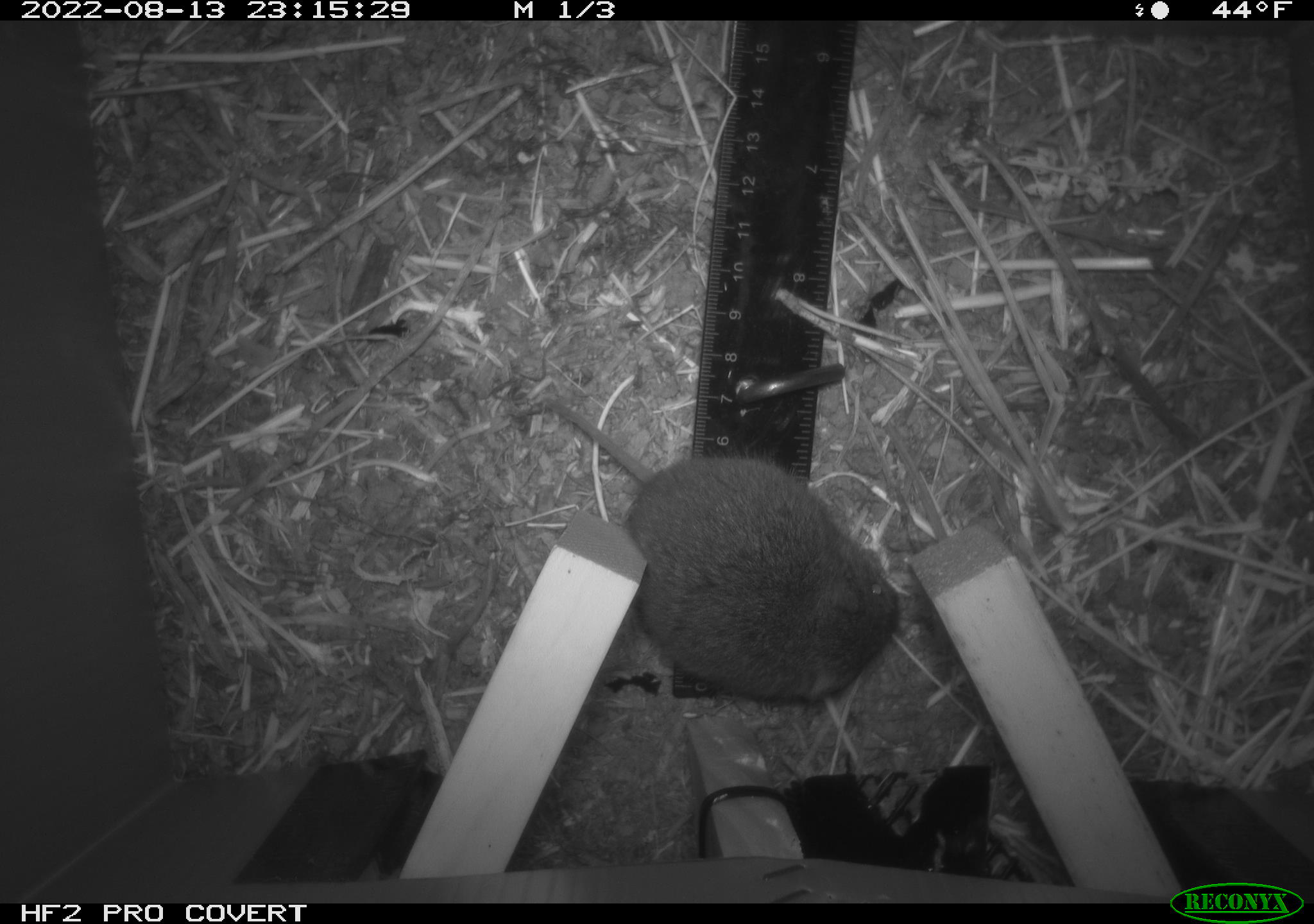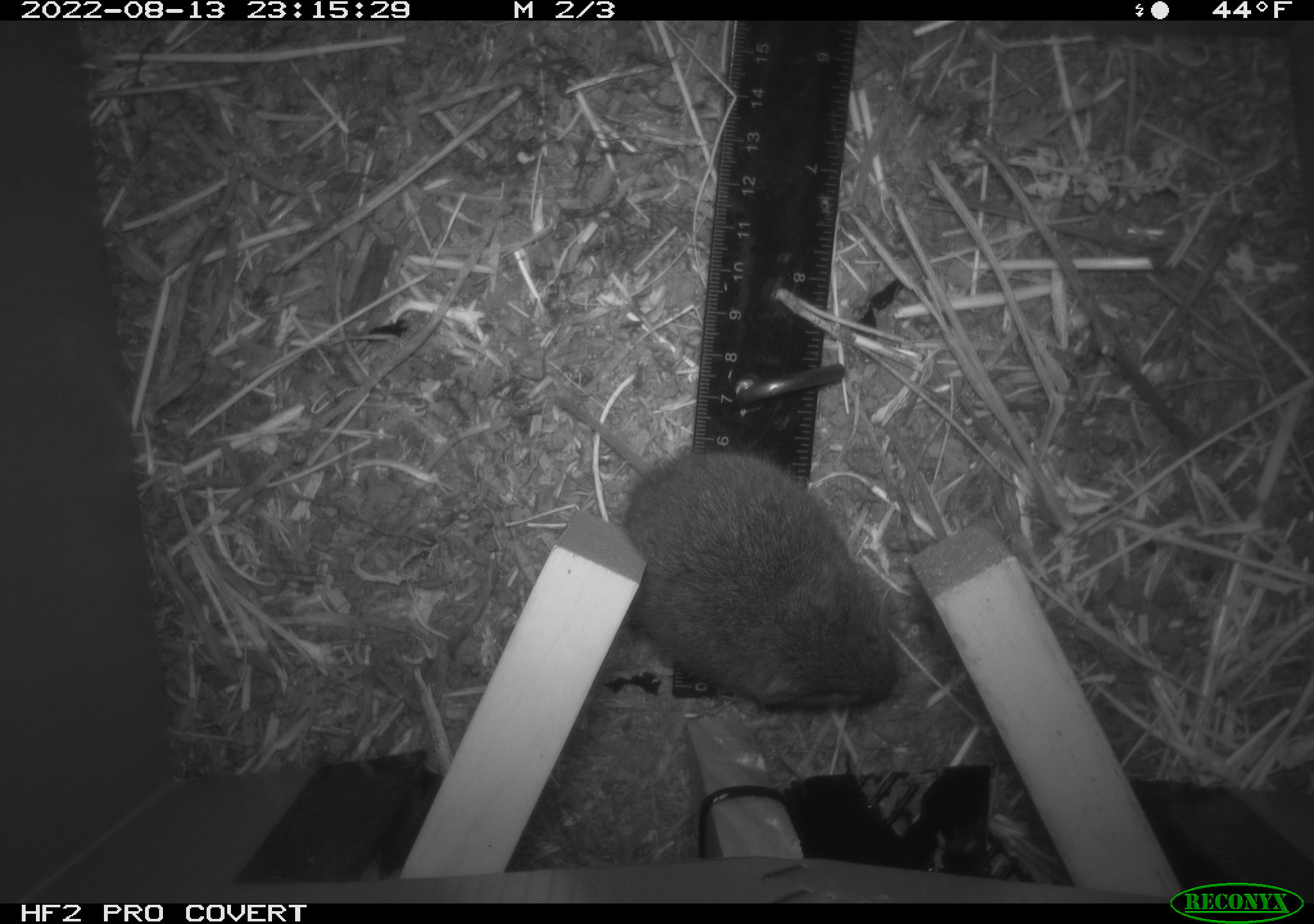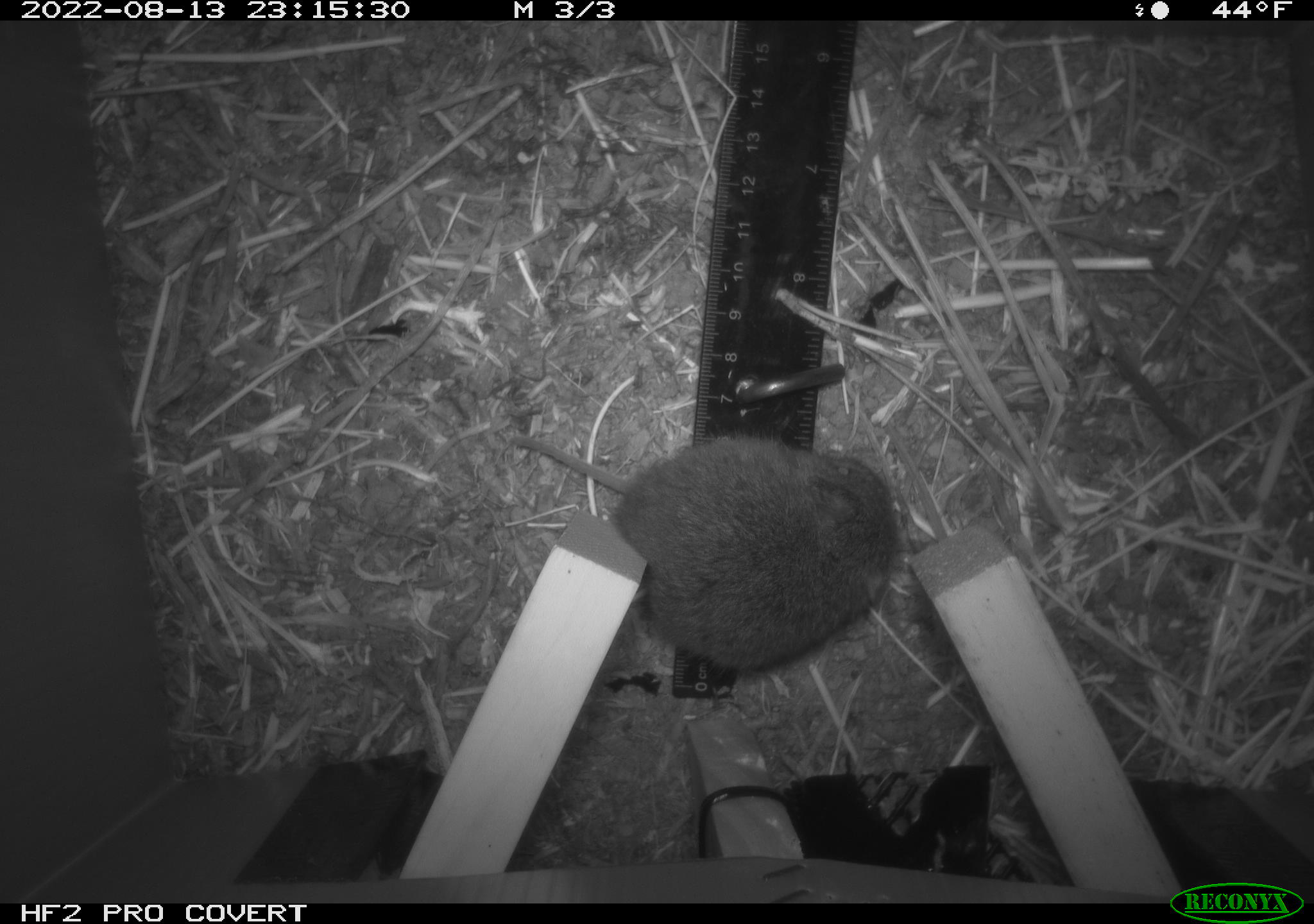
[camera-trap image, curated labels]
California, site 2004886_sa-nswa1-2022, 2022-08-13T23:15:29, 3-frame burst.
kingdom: Animalia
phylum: Chordata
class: Mammalia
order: Rodentia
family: Cricetidae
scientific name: Cricetidae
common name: hamsters, voles, lemmings, and allies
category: cricetidae family